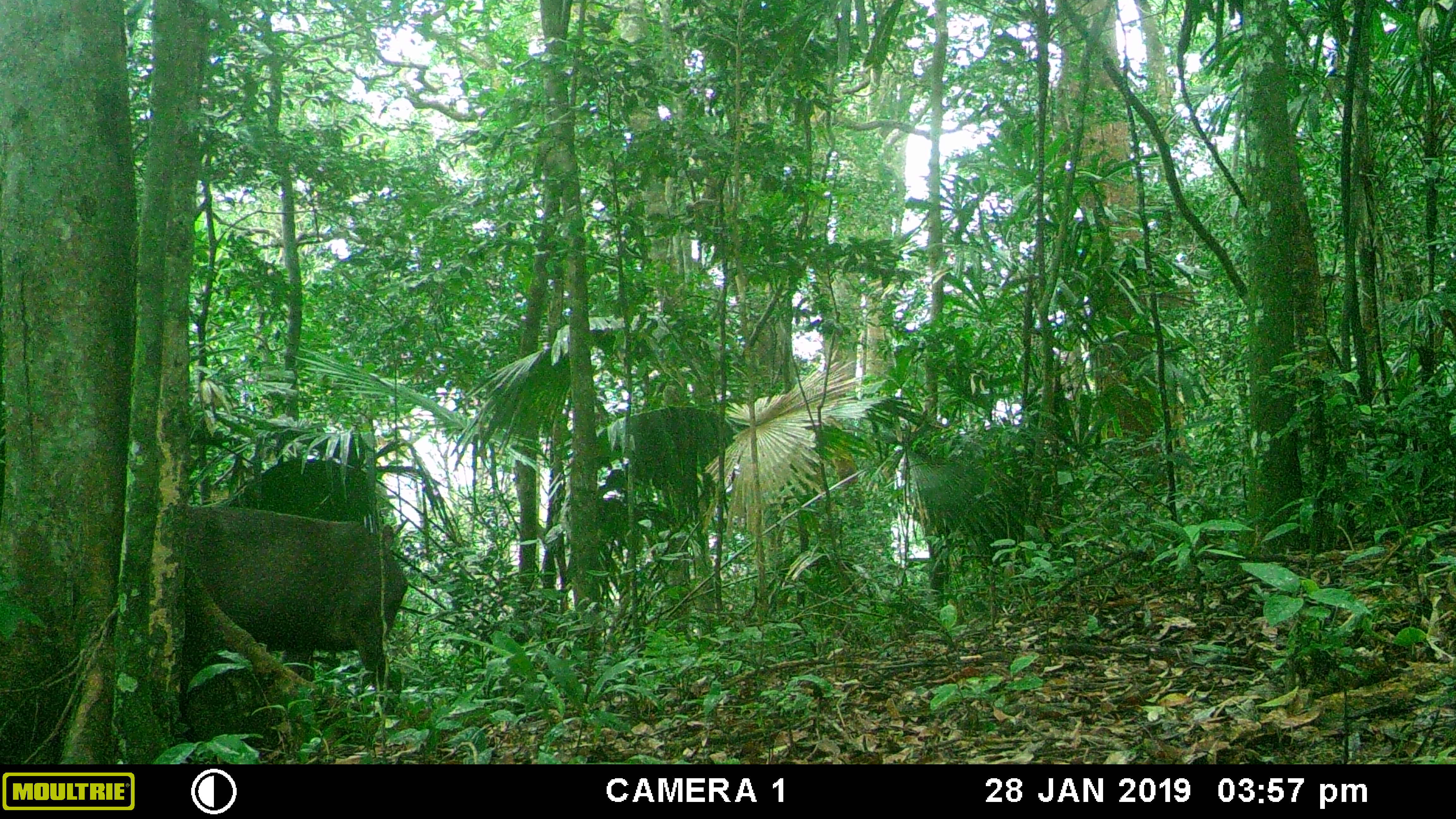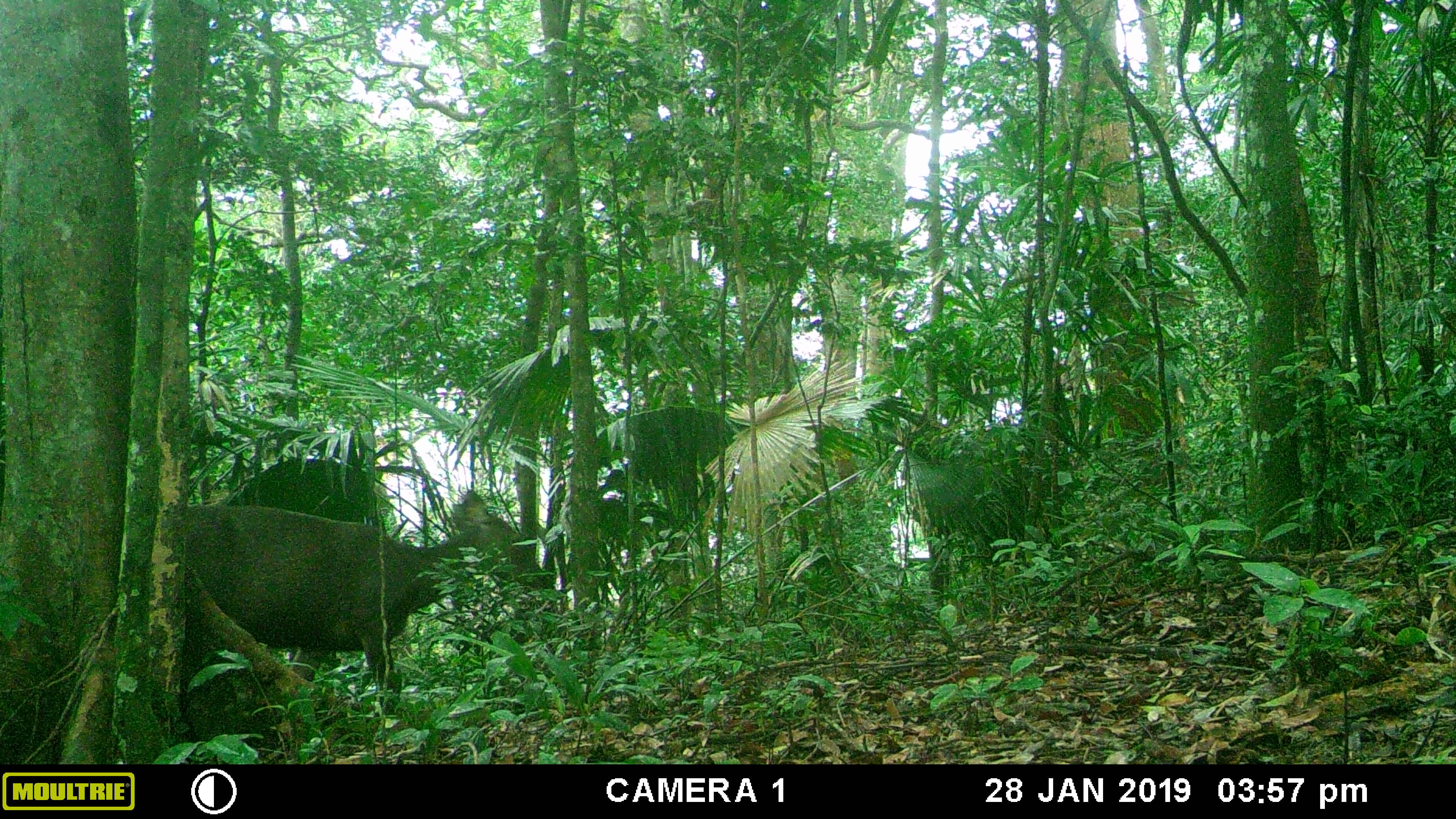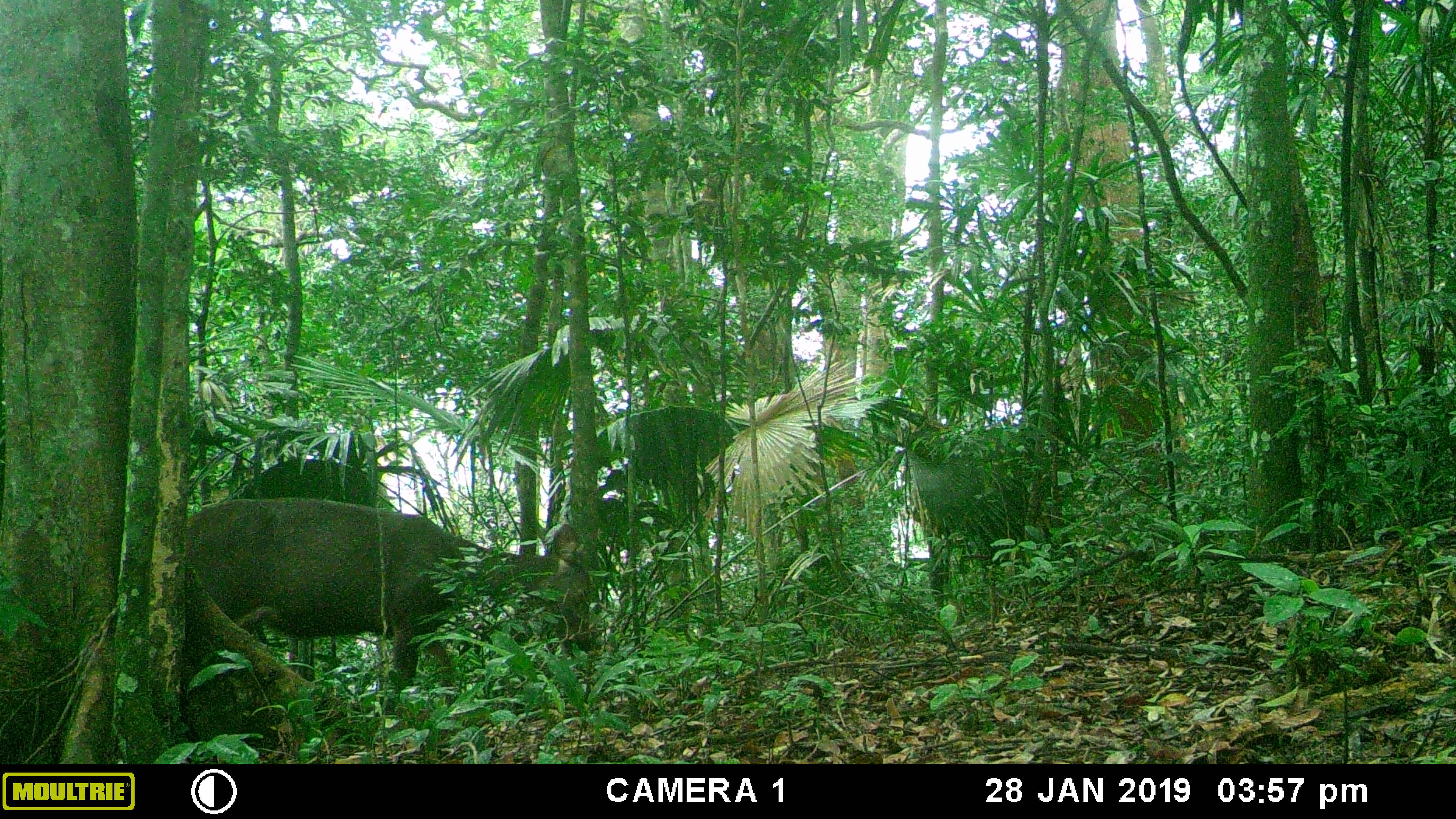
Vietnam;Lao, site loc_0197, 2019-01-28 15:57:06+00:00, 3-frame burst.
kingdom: Animalia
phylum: Chordata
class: Mammalia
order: Artiodactyla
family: Cervidae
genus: Rusa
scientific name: Rusa unicolor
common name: sambar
Sambar (Rusa unicolor). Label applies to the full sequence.